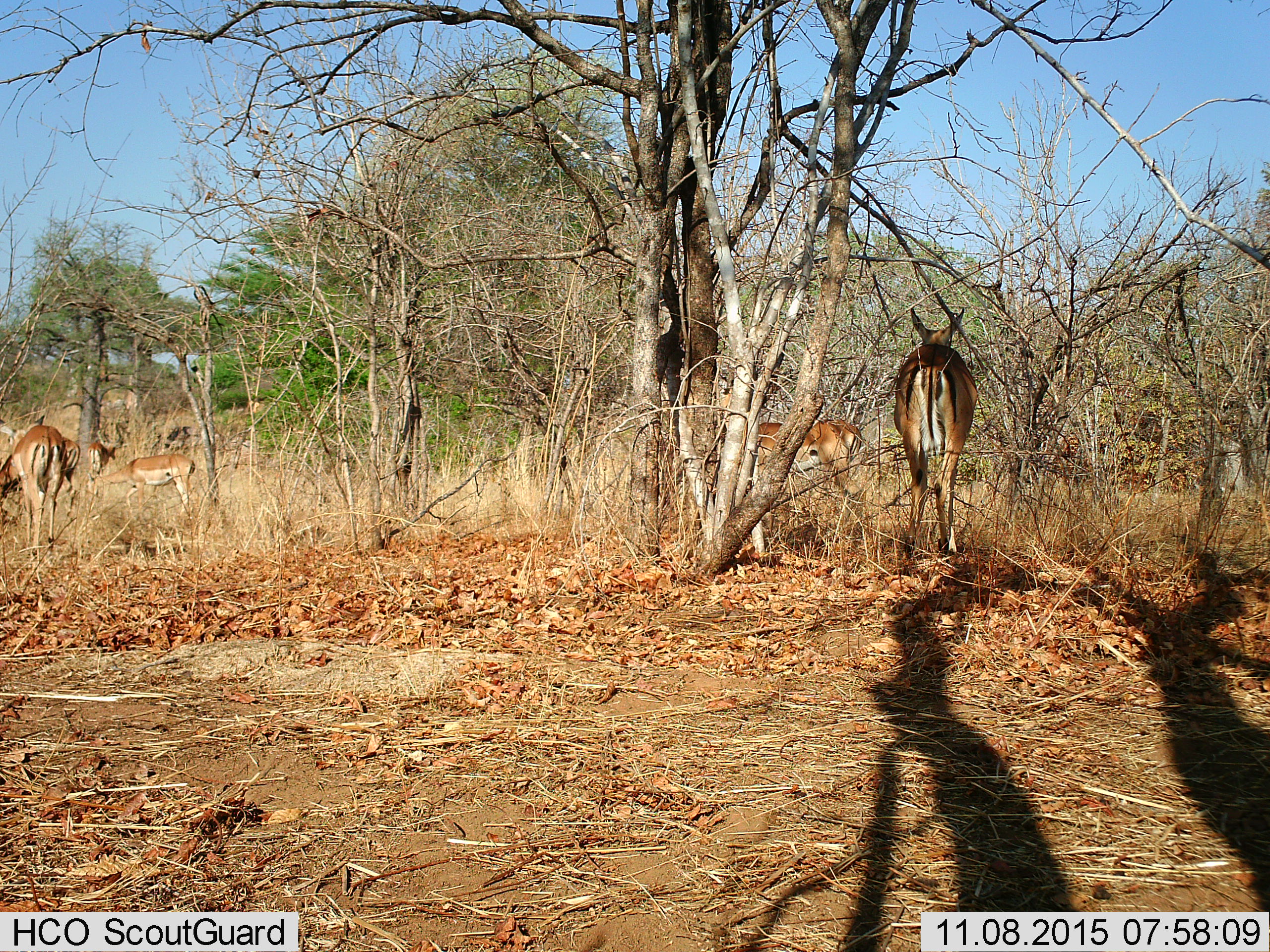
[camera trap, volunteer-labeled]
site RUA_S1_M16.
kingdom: Animalia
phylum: Chordata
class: Mammalia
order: Artiodactyla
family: Bovidae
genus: Aepyceros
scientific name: Aepyceros melampus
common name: impala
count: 6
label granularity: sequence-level